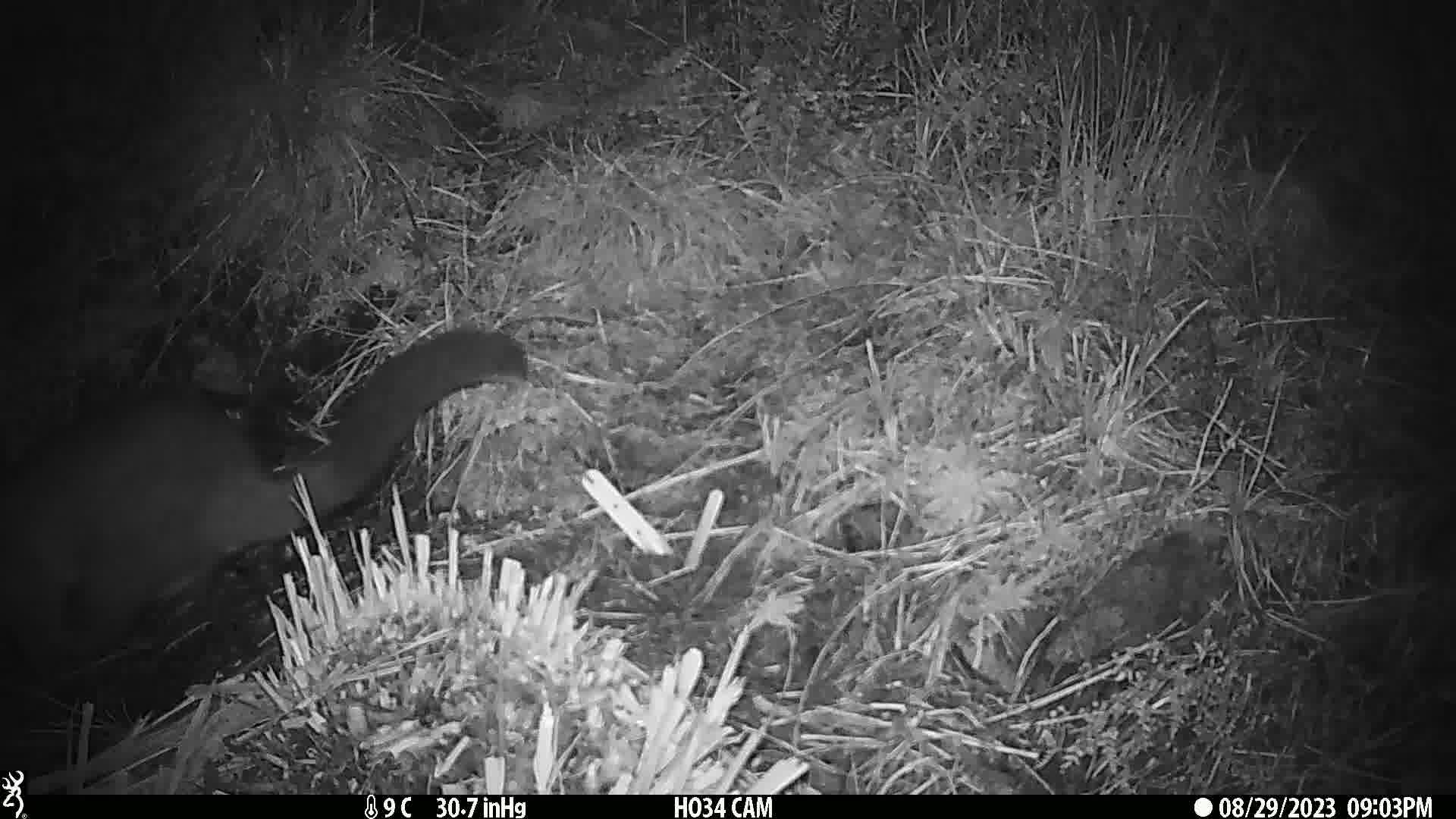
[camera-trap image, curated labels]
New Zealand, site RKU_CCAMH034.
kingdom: Animalia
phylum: Chordata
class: Mammalia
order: Diprotodontia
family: Phalangeridae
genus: Trichosurus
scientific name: Trichosurus vulpecula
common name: common brushtail possum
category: possum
Possum (common brushtail possum) (Trichosurus vulpecula).